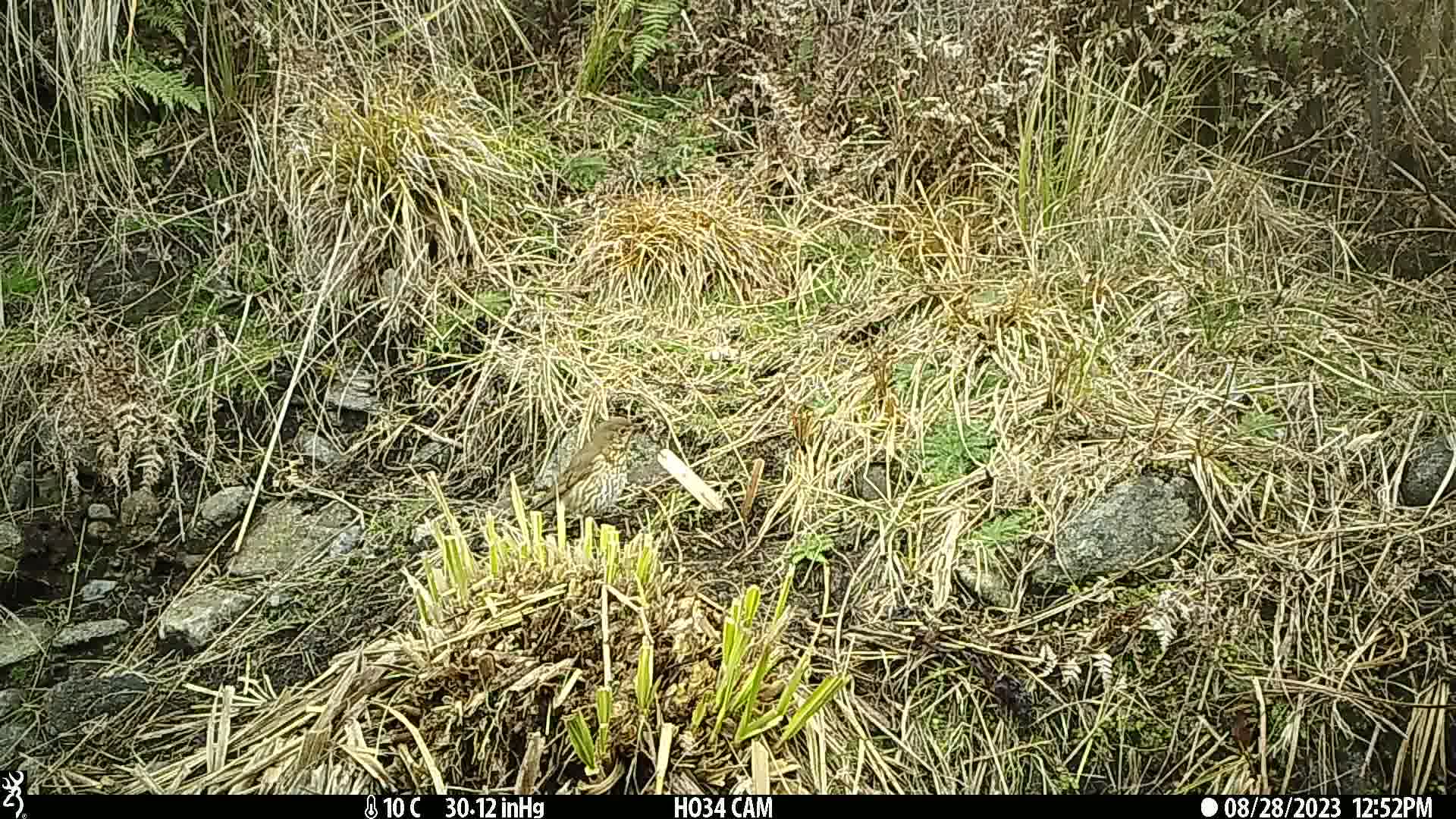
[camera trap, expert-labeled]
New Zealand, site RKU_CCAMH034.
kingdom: Animalia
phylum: Chordata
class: Aves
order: Passeriformes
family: Turdidae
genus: Turdus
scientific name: Turdus philomelos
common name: song thrush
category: thrush